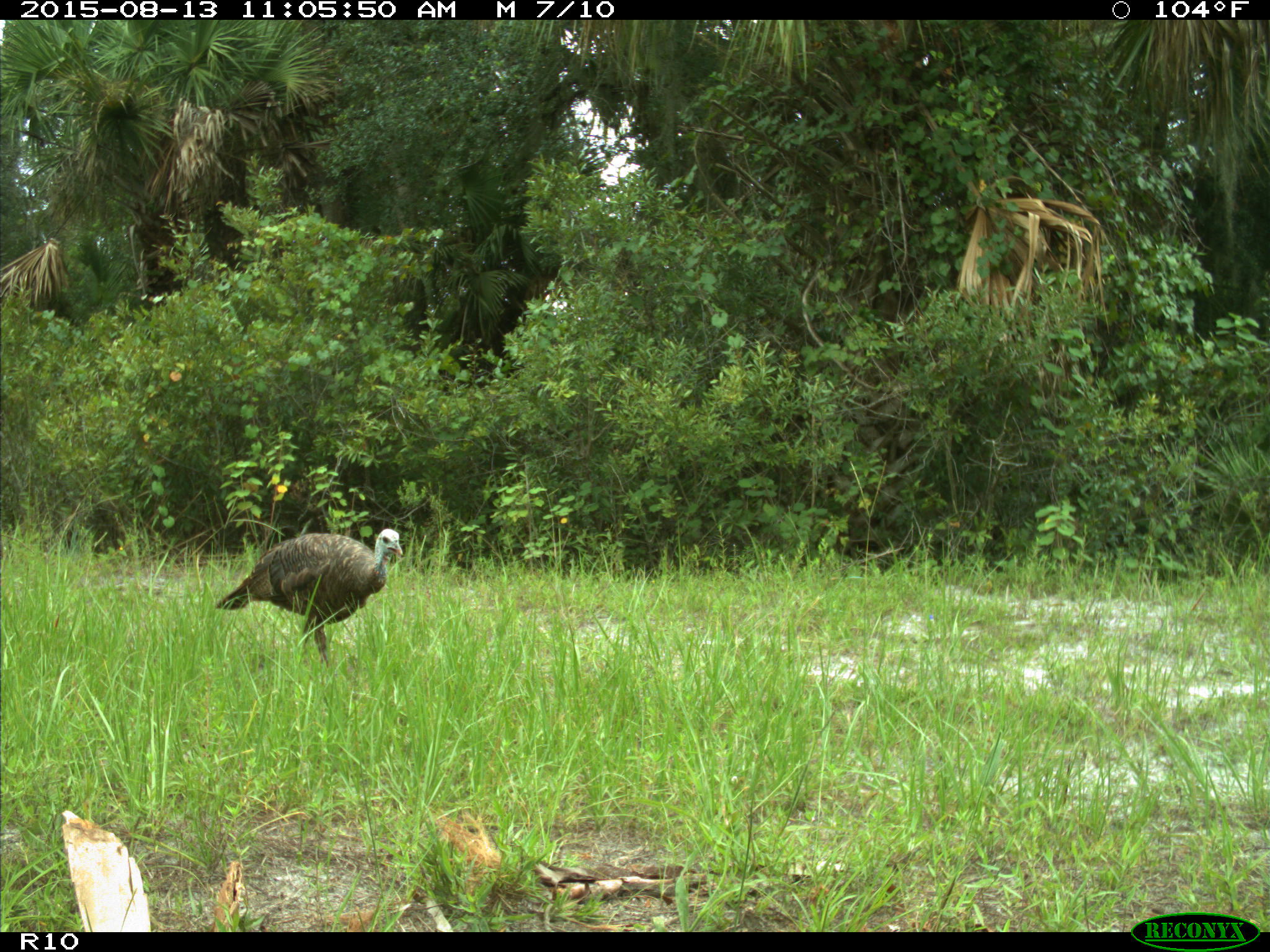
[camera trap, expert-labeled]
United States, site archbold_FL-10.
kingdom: Animalia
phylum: Chordata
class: Aves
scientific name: Aves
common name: birds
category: unidentified bird